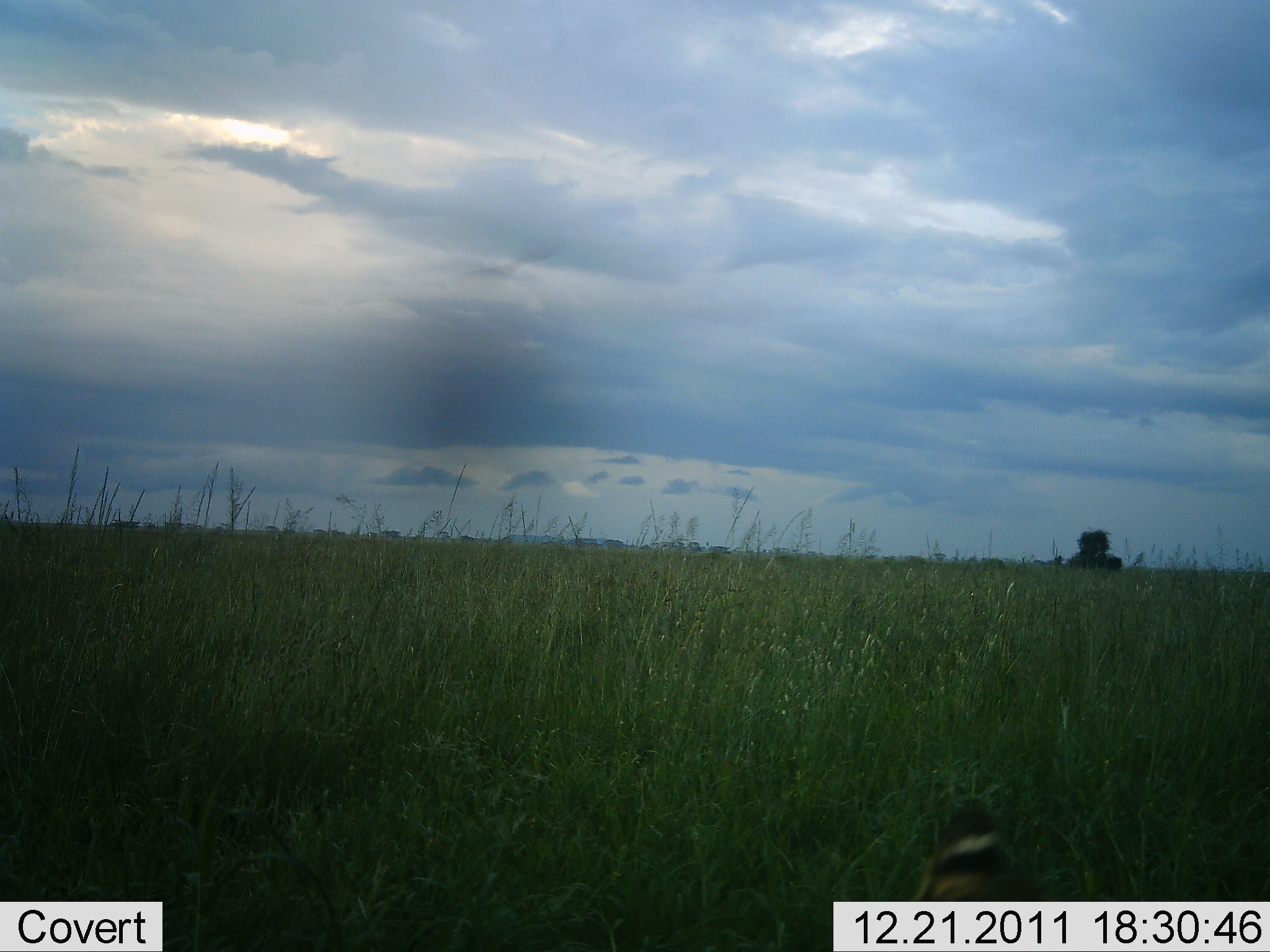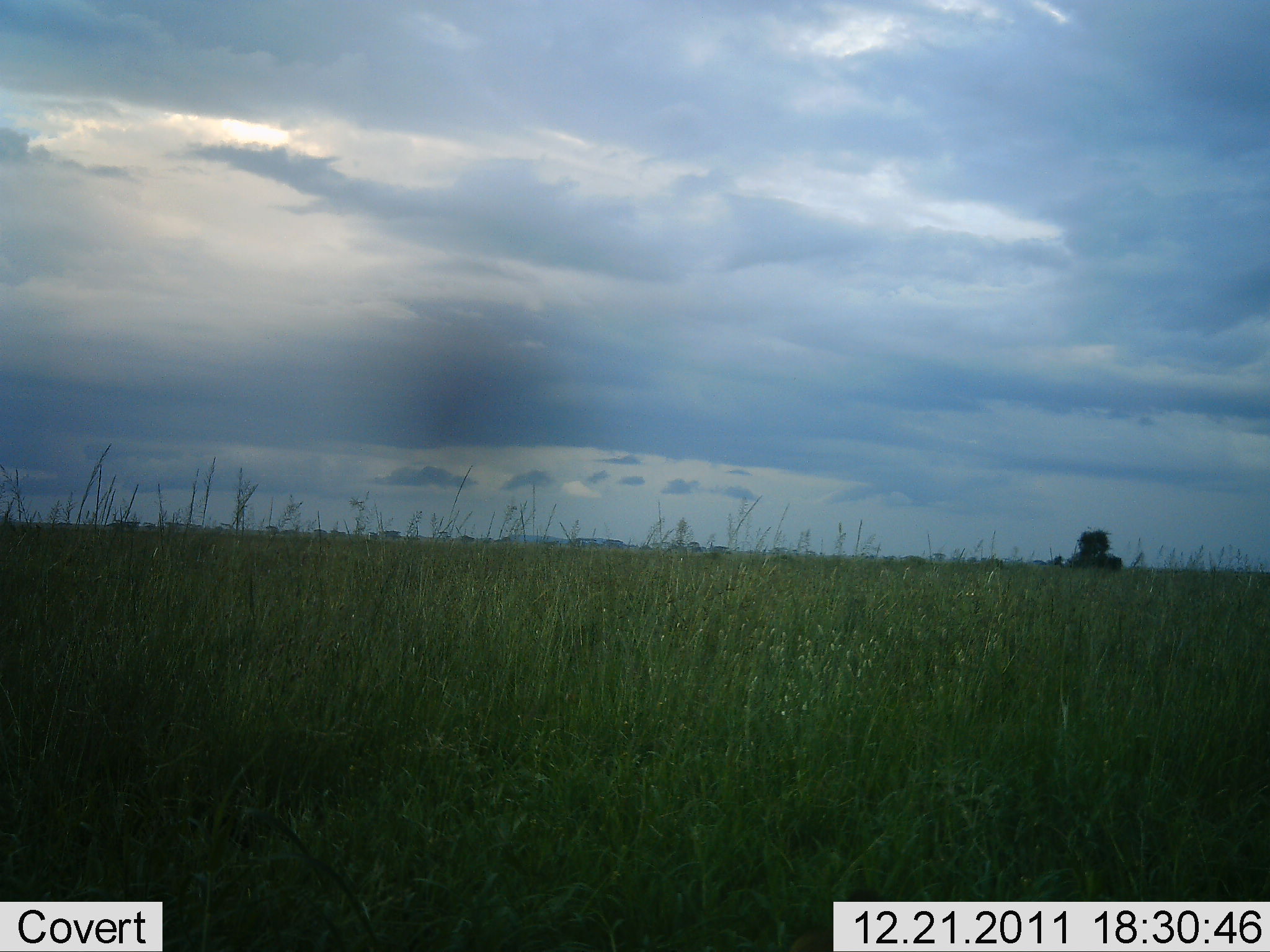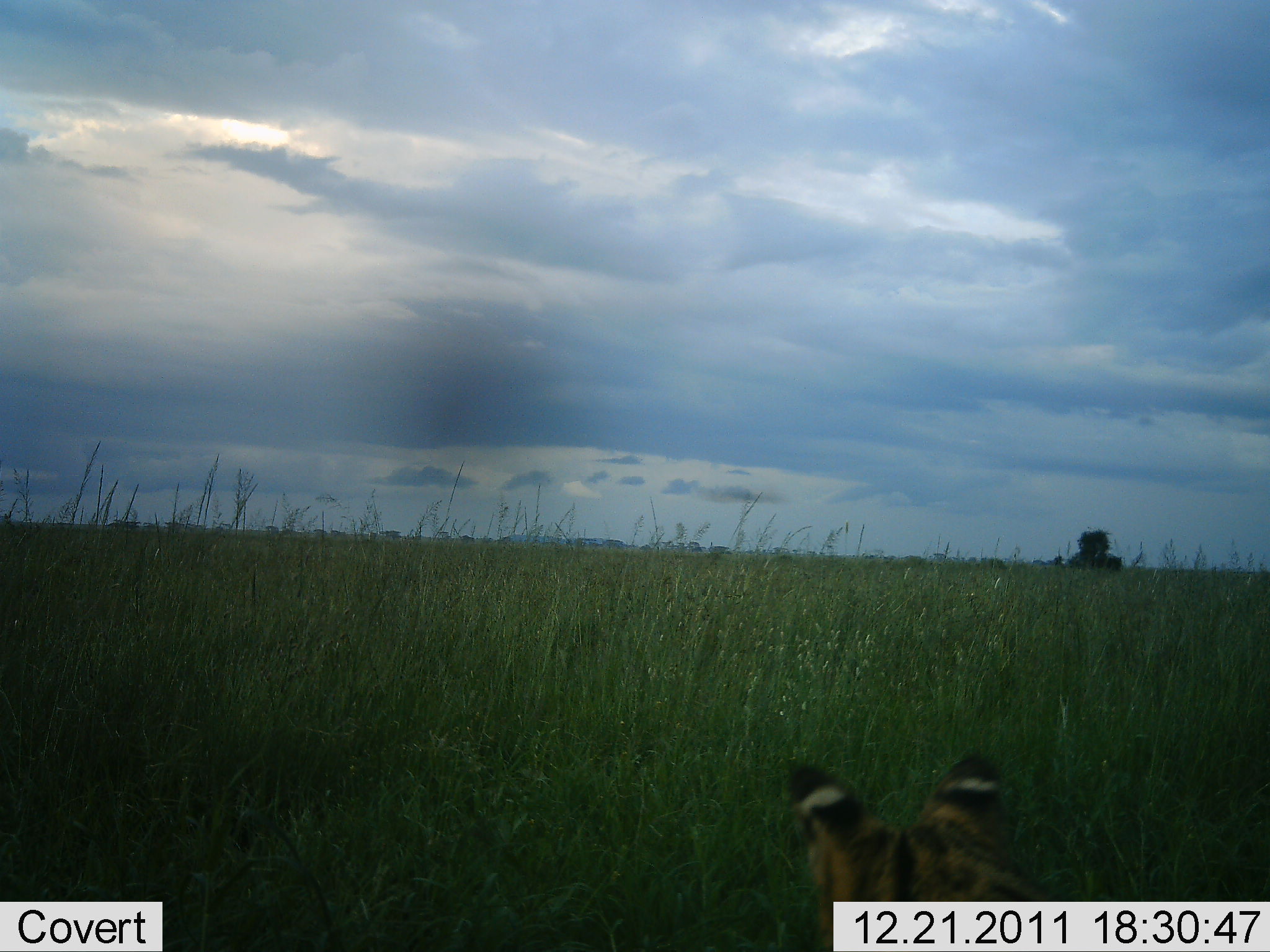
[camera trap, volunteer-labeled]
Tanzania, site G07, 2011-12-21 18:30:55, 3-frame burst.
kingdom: Animalia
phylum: Chordata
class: Mammalia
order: Carnivora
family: Felidae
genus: Leptailurus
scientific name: Leptailurus serval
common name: serval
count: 1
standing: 54%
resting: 15%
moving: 31%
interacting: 0%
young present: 0%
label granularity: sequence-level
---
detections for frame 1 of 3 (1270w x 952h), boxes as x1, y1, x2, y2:
animal: 907, 799, 1045, 902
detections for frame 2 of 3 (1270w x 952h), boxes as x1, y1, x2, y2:
animal: 787, 888, 889, 952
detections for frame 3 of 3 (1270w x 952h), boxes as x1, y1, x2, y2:
animal: 787, 752, 1049, 952